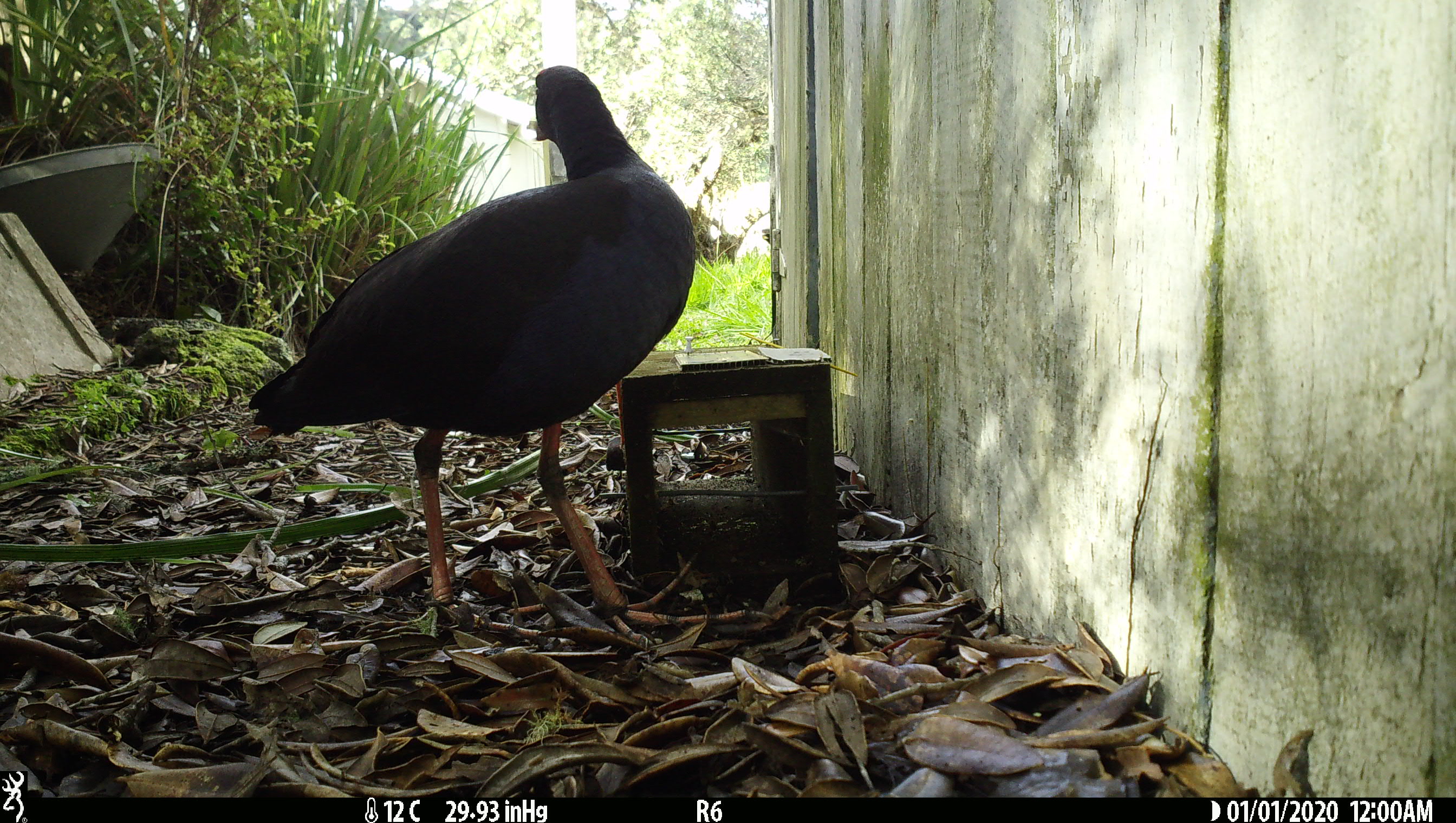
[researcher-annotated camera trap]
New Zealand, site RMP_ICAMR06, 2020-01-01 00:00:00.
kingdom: Animalia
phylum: Chordata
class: Aves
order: Gruiformes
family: Rallidae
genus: Porphyrio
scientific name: Porphyrio melanotus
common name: australasian swamphen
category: pukeko